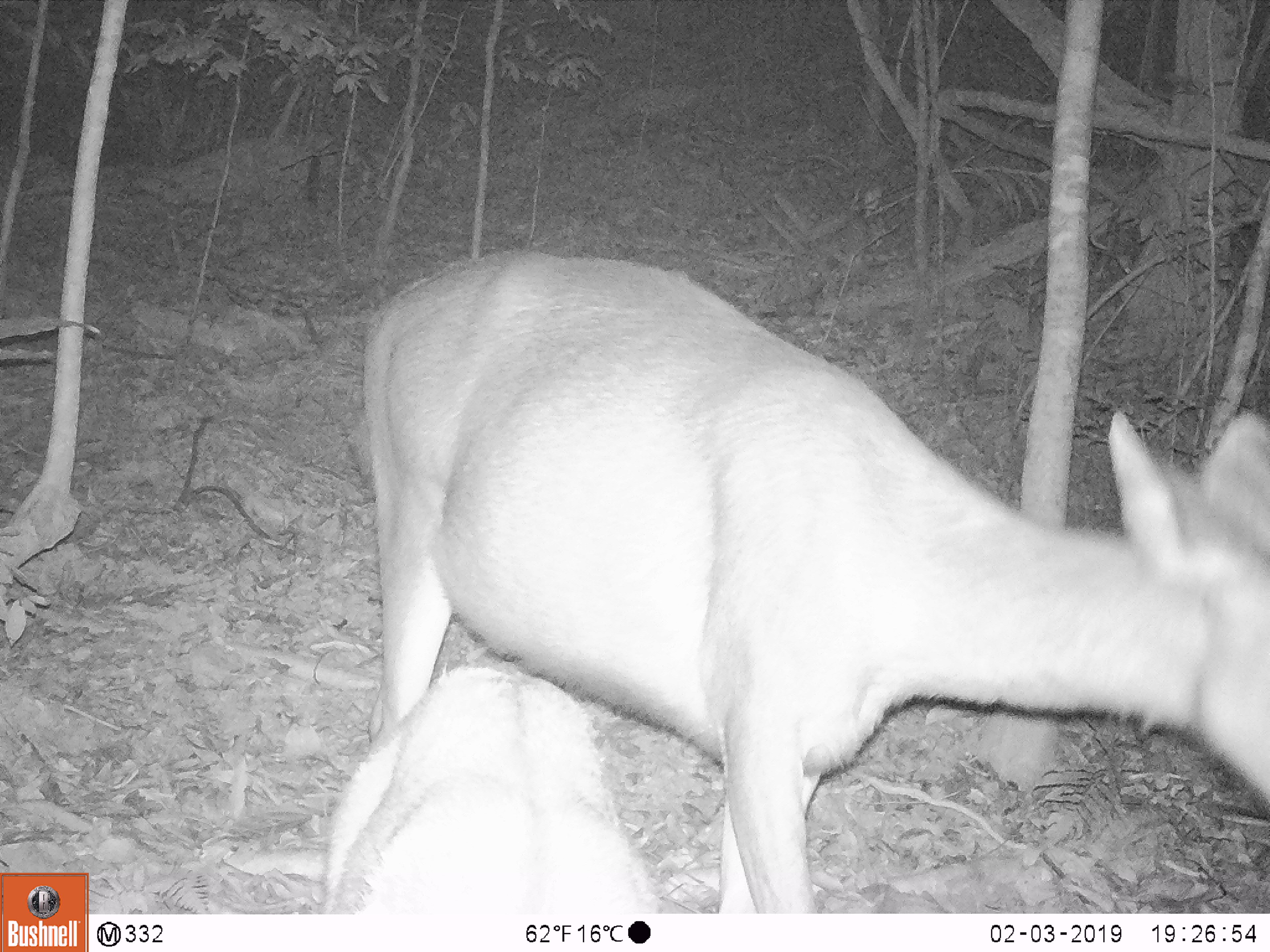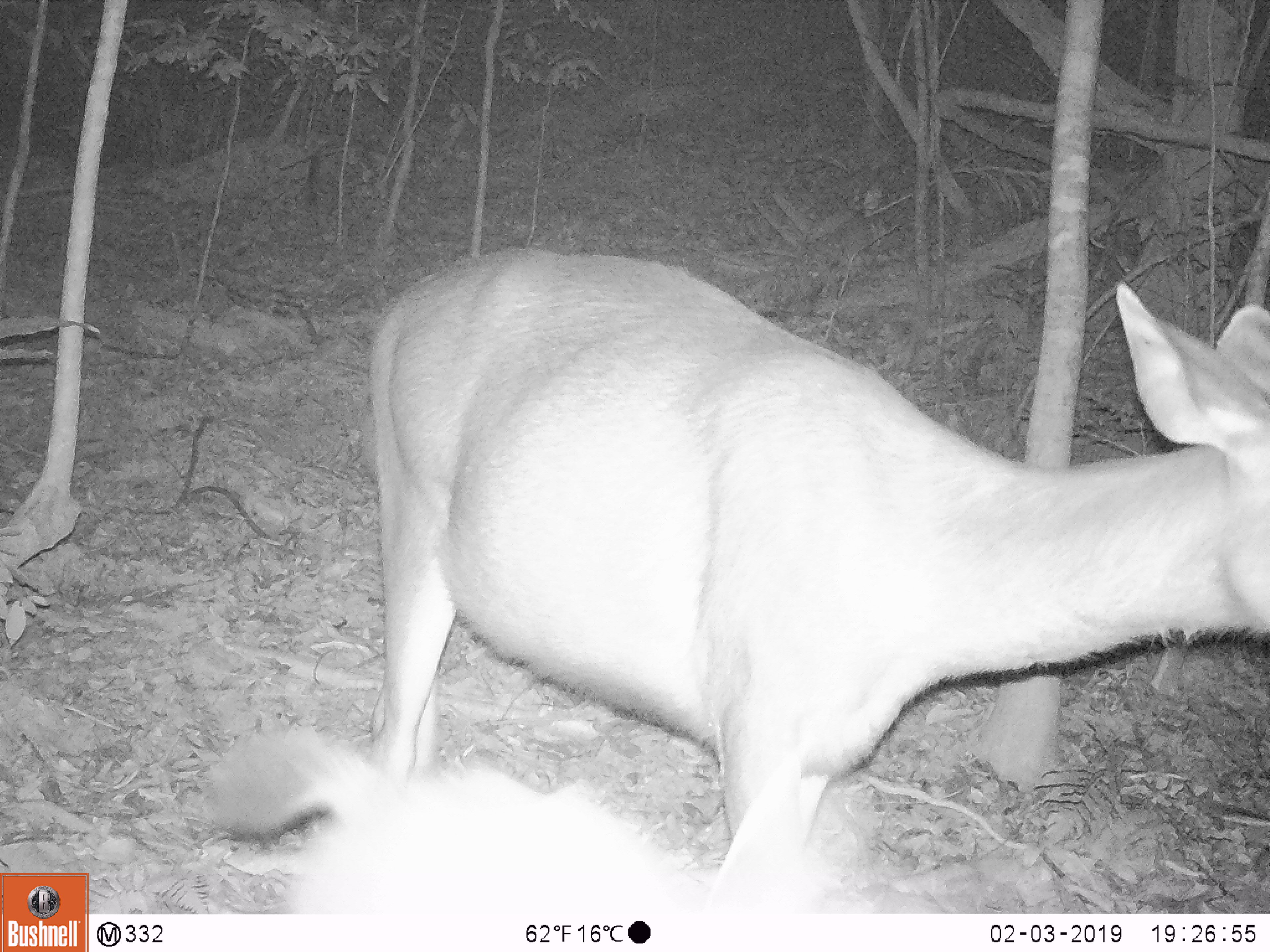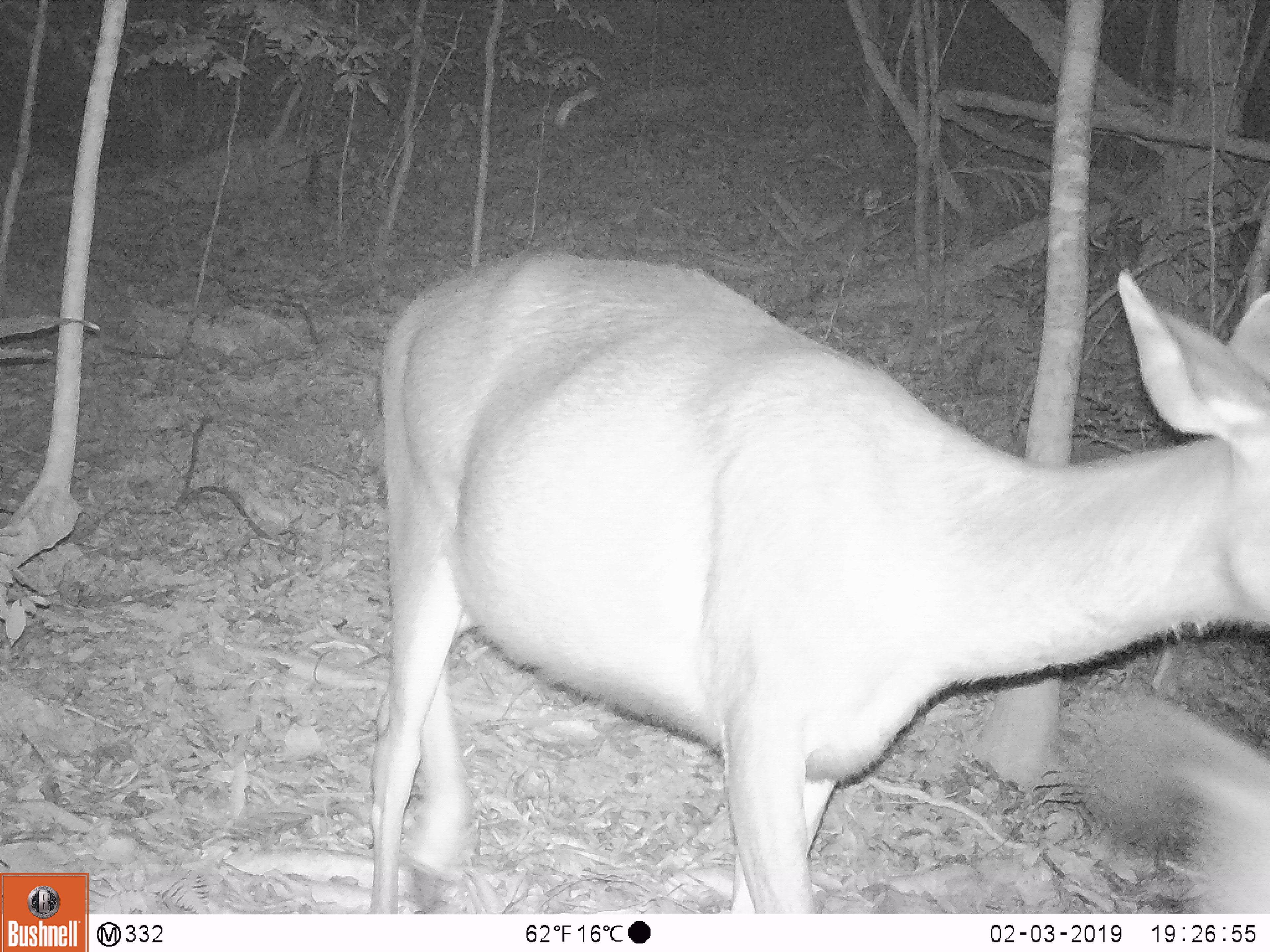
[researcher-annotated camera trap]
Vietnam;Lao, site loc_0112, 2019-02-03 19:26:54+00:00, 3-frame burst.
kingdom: Animalia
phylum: Chordata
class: Mammalia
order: Artiodactyla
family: Cervidae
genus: Rusa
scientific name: Rusa unicolor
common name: sambar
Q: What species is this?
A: Sambar (Rusa unicolor).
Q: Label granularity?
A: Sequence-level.